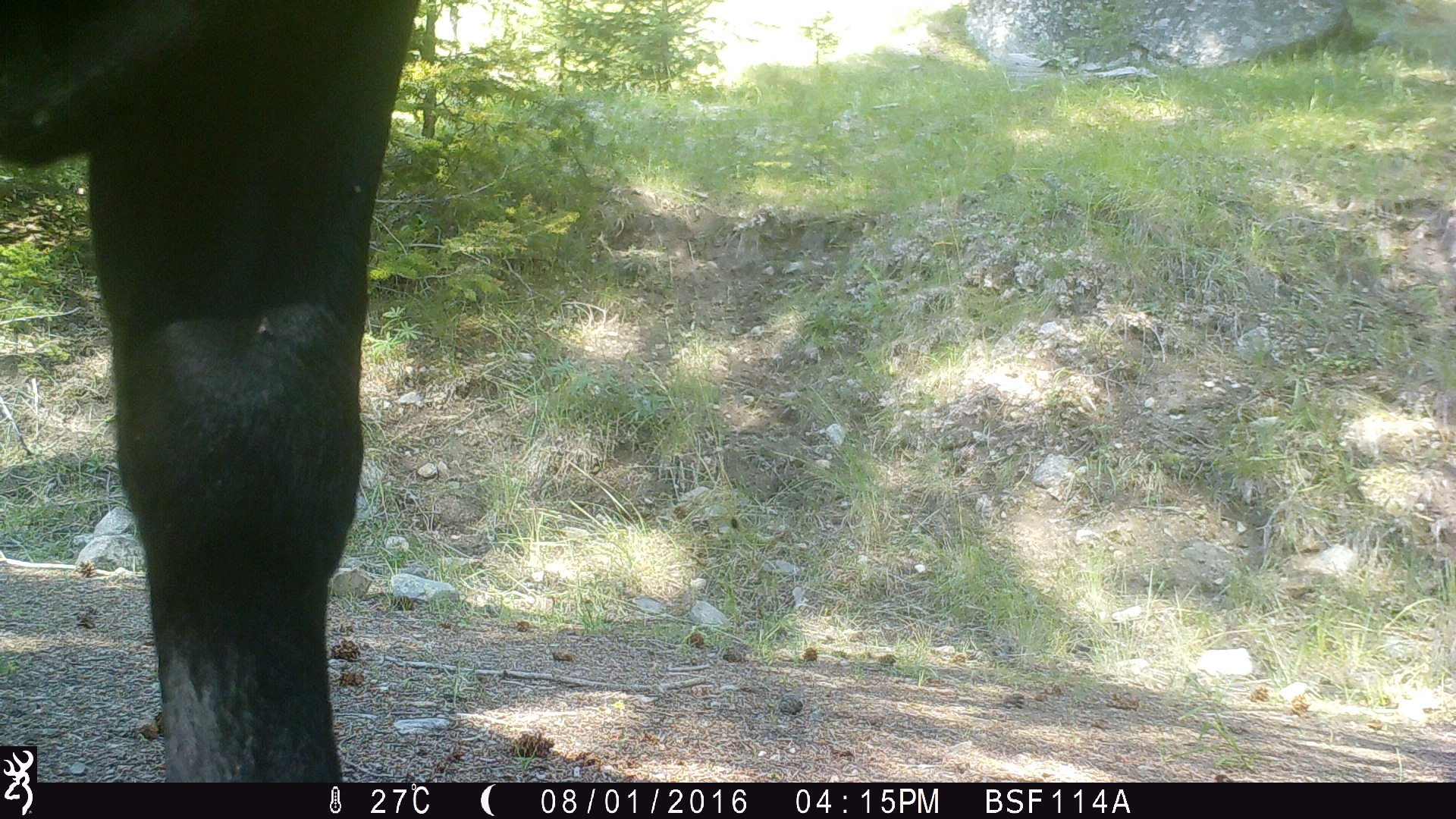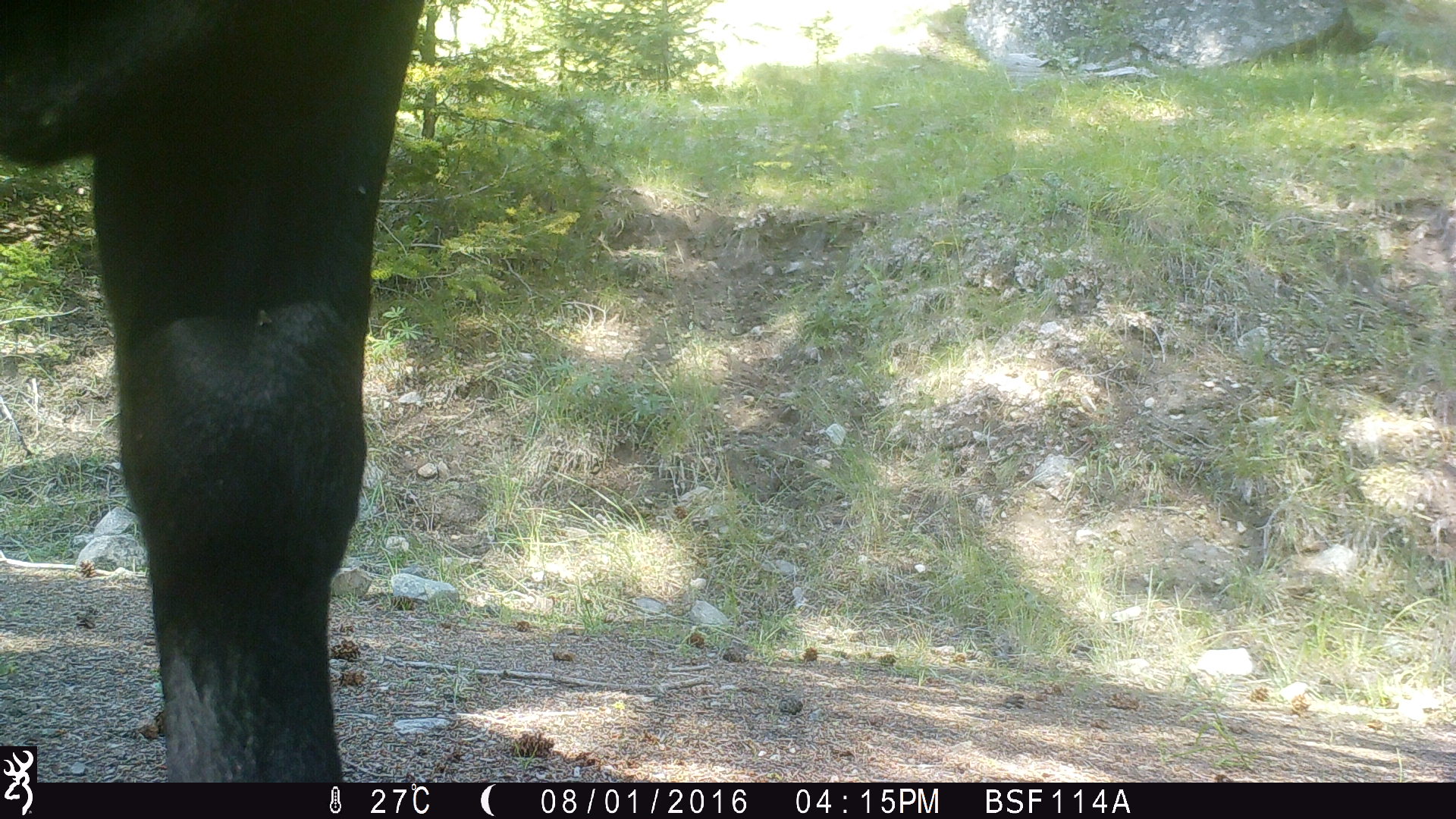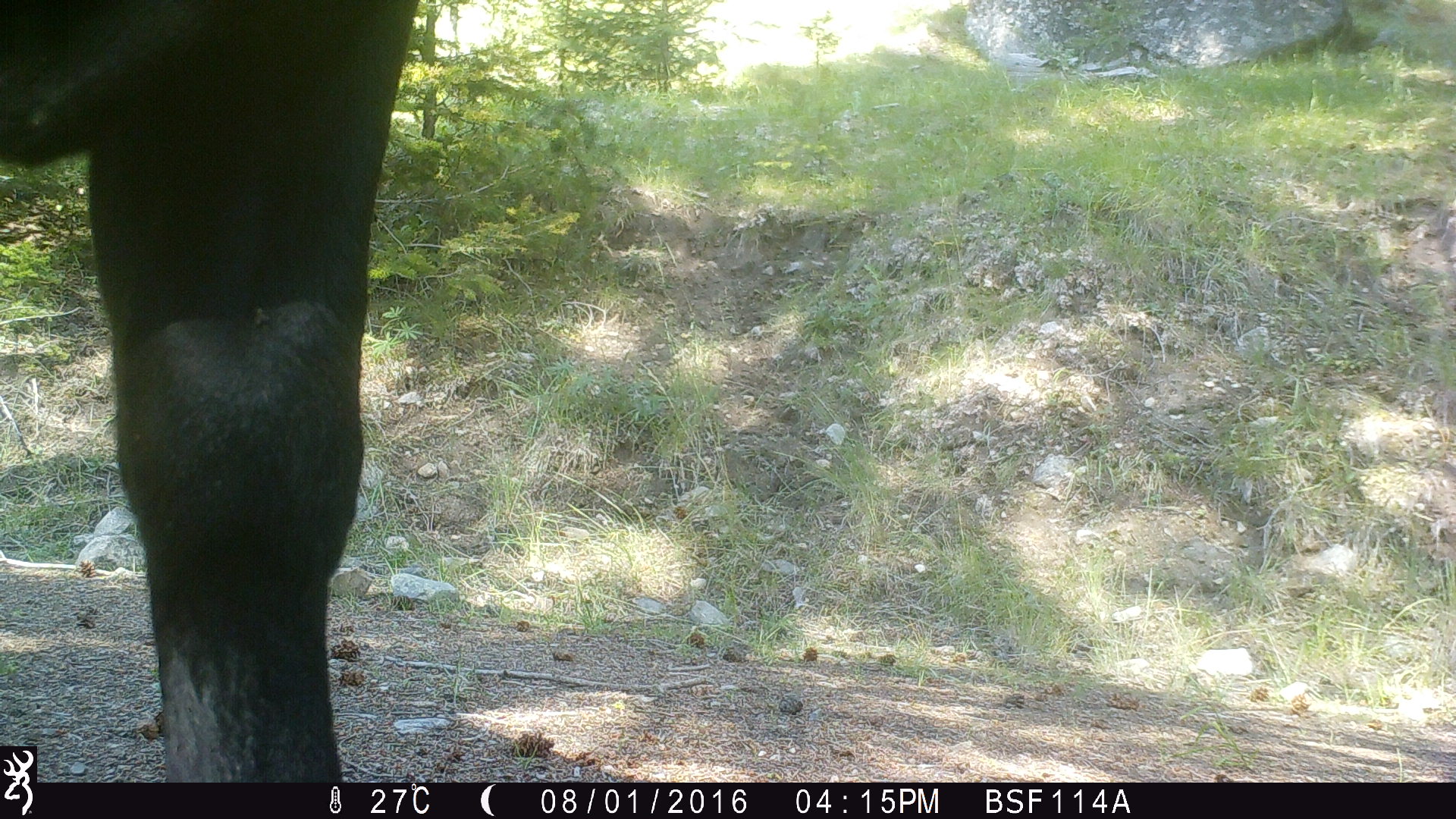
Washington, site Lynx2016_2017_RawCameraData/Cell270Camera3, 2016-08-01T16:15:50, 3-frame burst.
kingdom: Animalia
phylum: Chordata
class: Mammalia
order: Artiodactyla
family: Bovidae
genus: Bos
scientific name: Bos taurus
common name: domestic cattle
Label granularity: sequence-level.